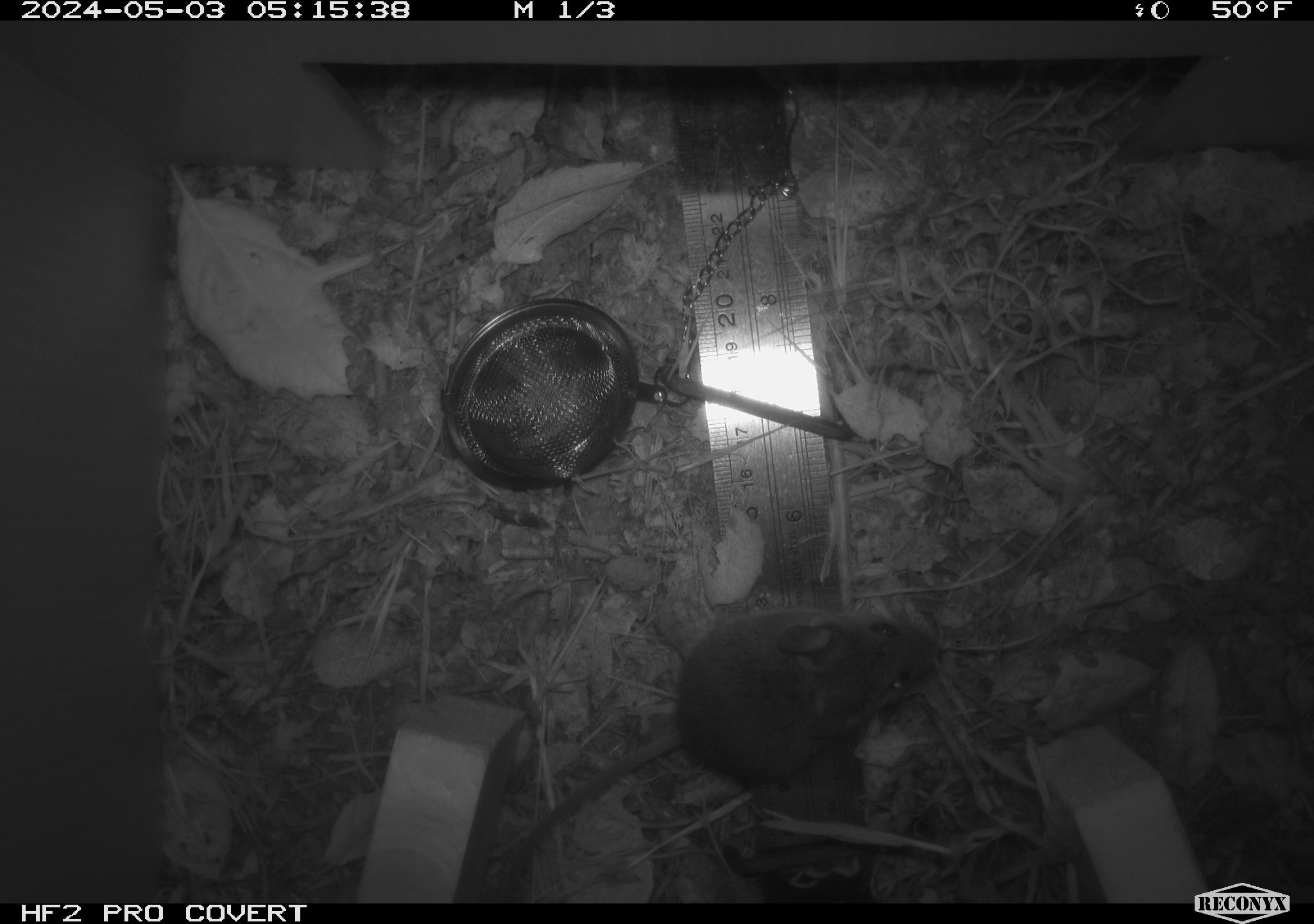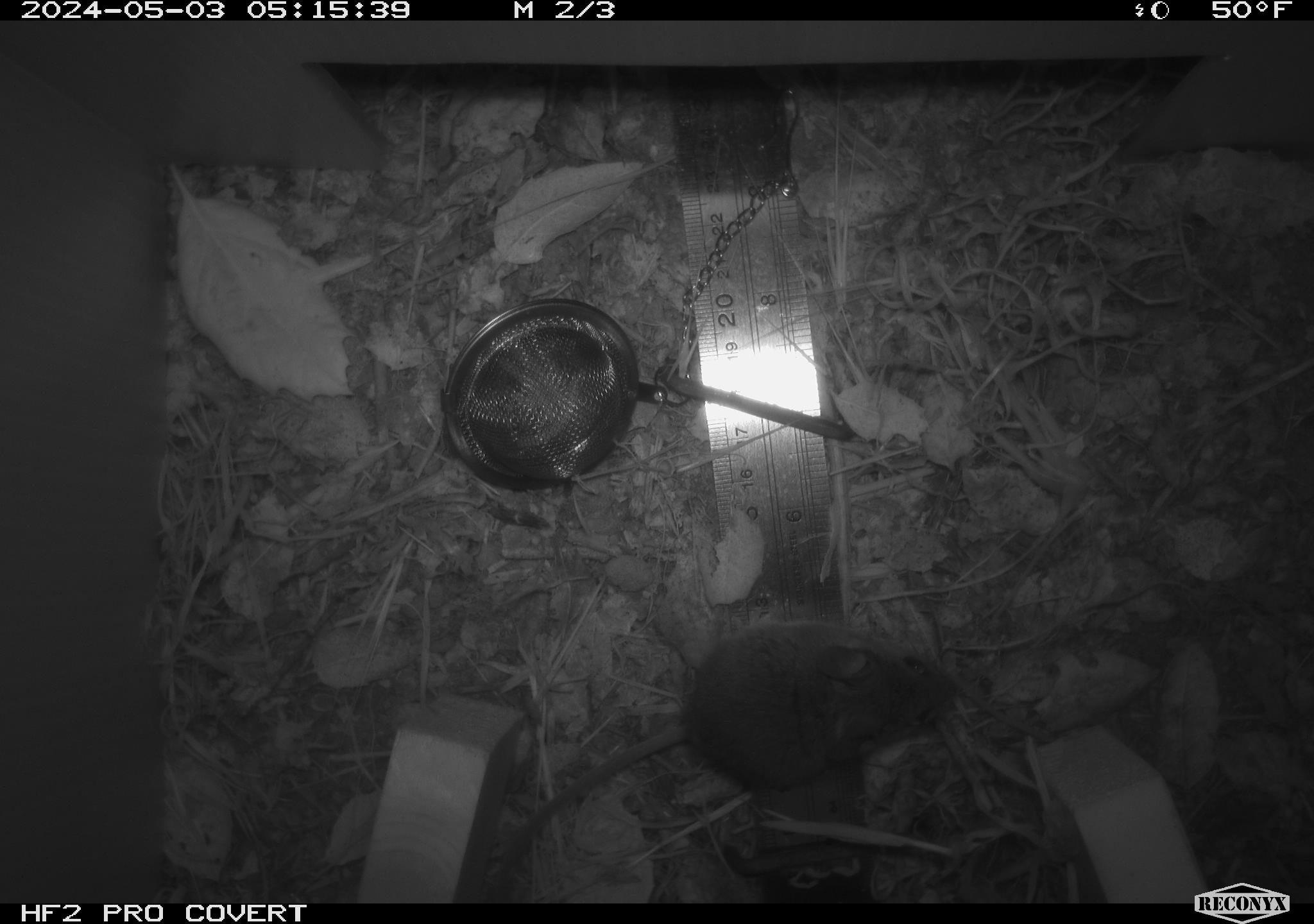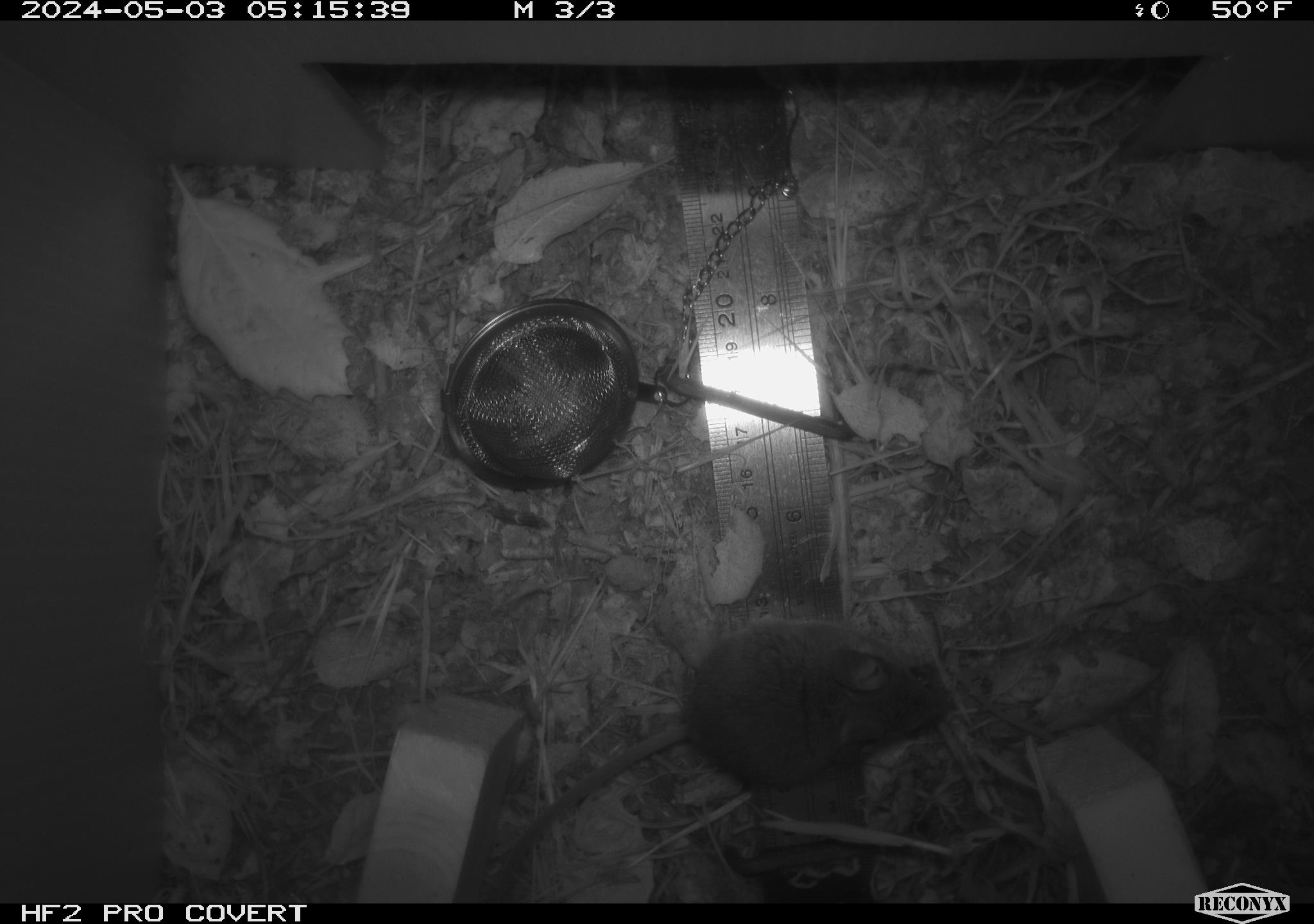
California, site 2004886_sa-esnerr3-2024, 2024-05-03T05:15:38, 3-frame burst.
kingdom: Animalia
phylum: Chordata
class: Mammalia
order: Rodentia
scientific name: Rodentia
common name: rodent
Rodent (Rodentia).